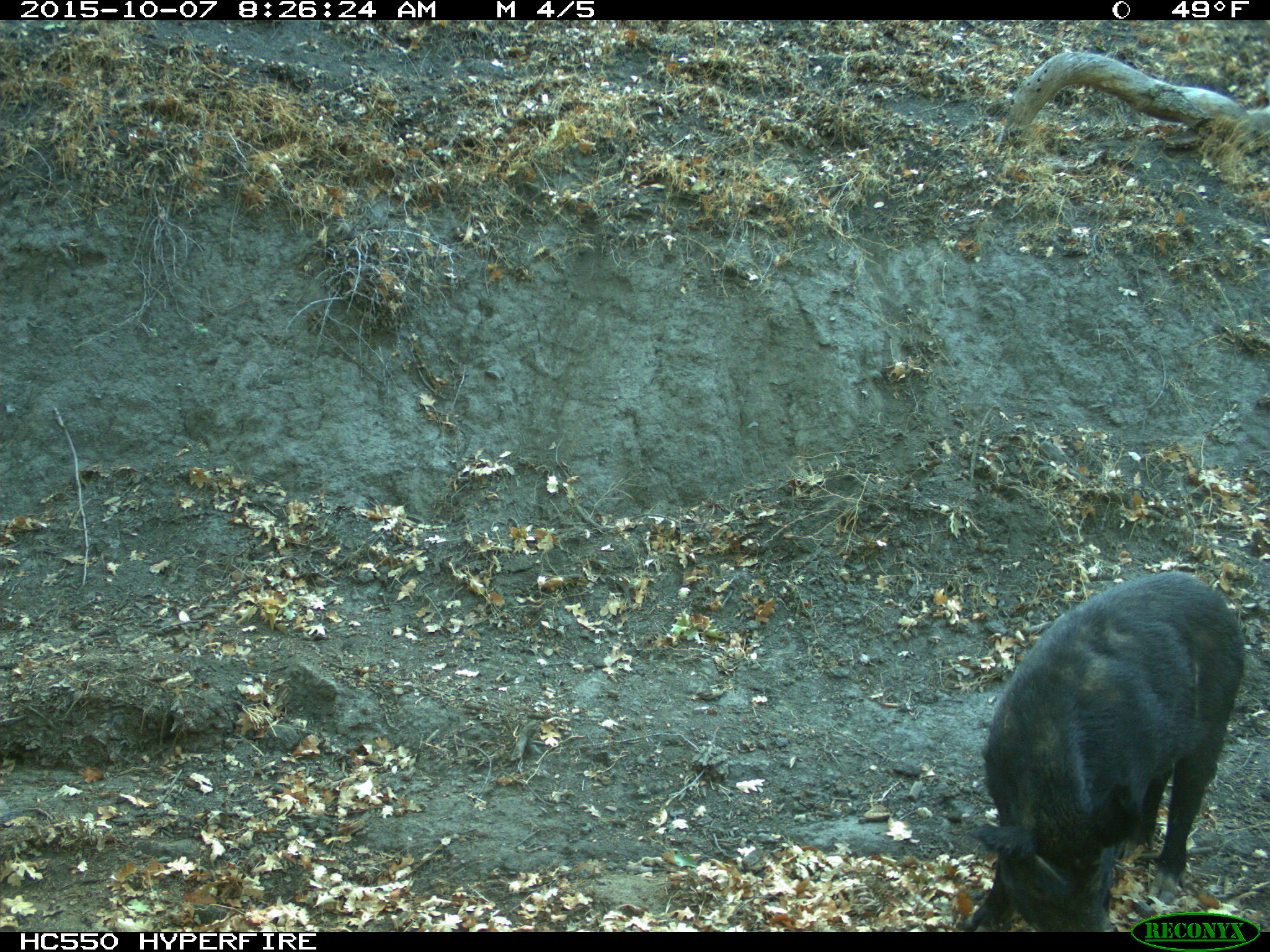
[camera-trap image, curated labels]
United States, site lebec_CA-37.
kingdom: Animalia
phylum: Chordata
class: Mammalia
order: Artiodactyla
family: Suidae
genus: Sus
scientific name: Sus scrofa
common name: wild boar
Sus scrofa (wild boar).